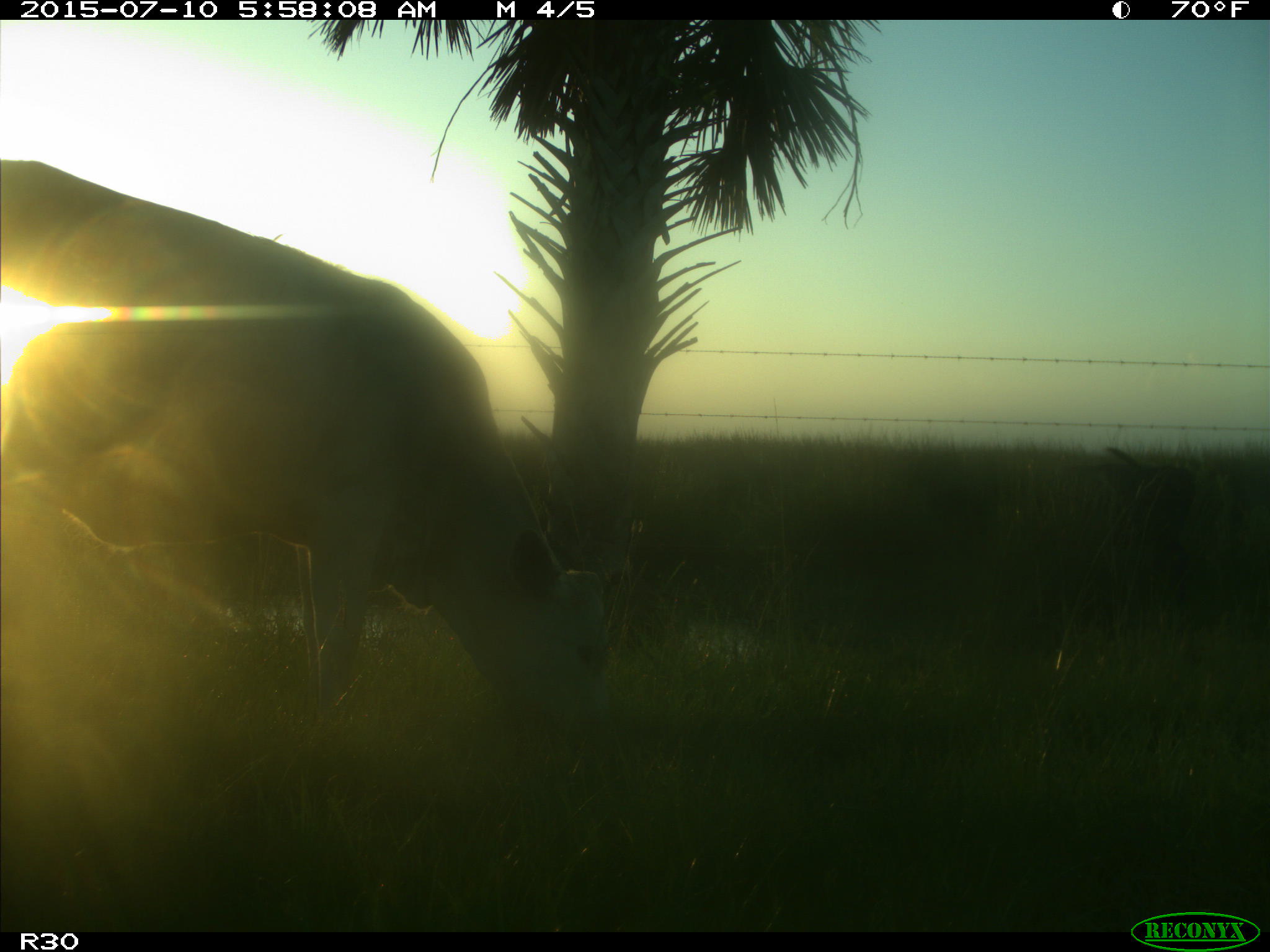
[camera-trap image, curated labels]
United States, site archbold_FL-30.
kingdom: Animalia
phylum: Chordata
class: Mammalia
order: Artiodactyla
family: Bovidae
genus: Bos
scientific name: Bos taurus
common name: domestic cow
Bos taurus (domestic cow).